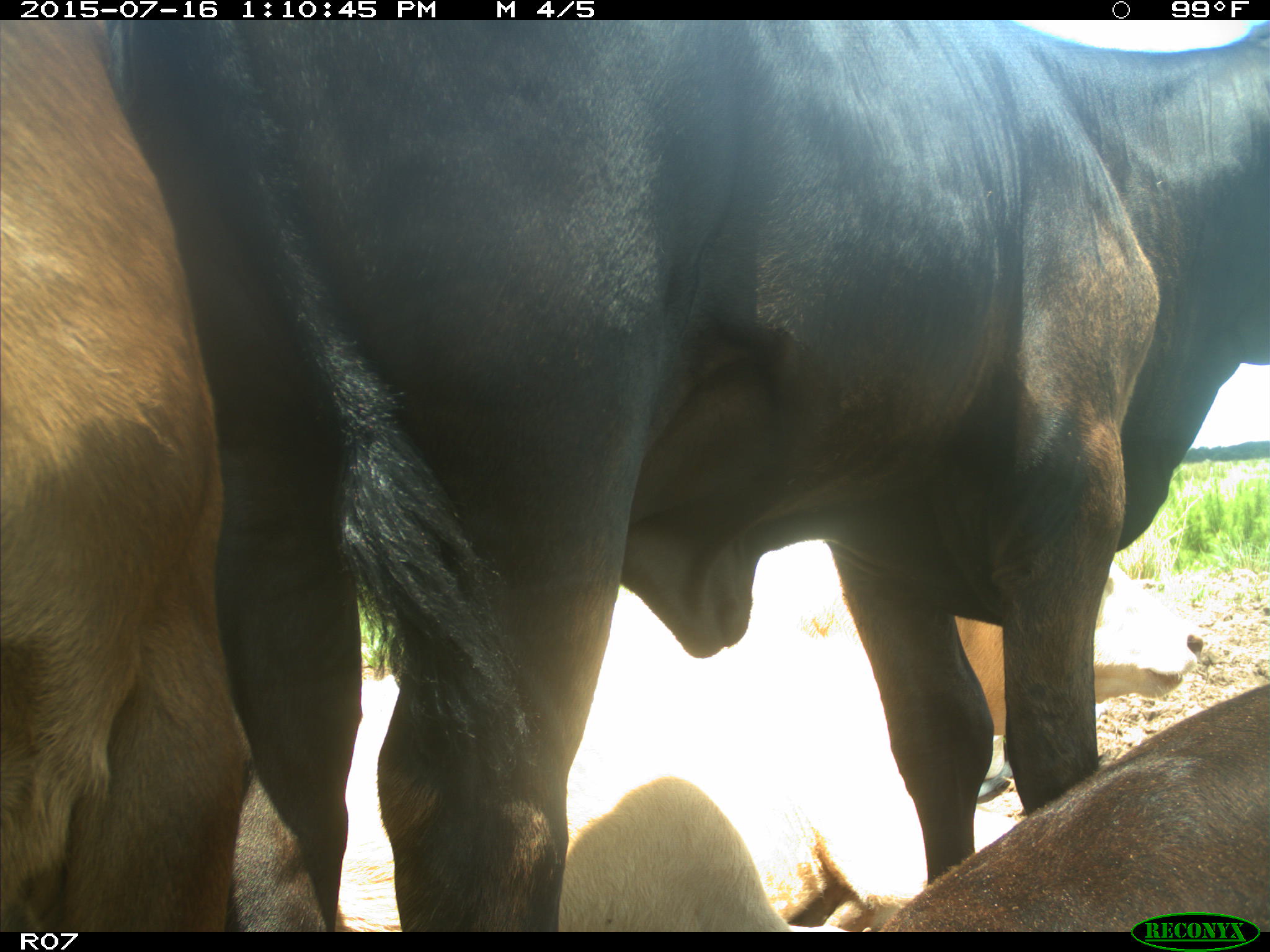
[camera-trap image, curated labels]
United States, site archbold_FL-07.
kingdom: Animalia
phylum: Chordata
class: Mammalia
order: Artiodactyla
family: Bovidae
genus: Bos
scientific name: Bos taurus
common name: domestic cow